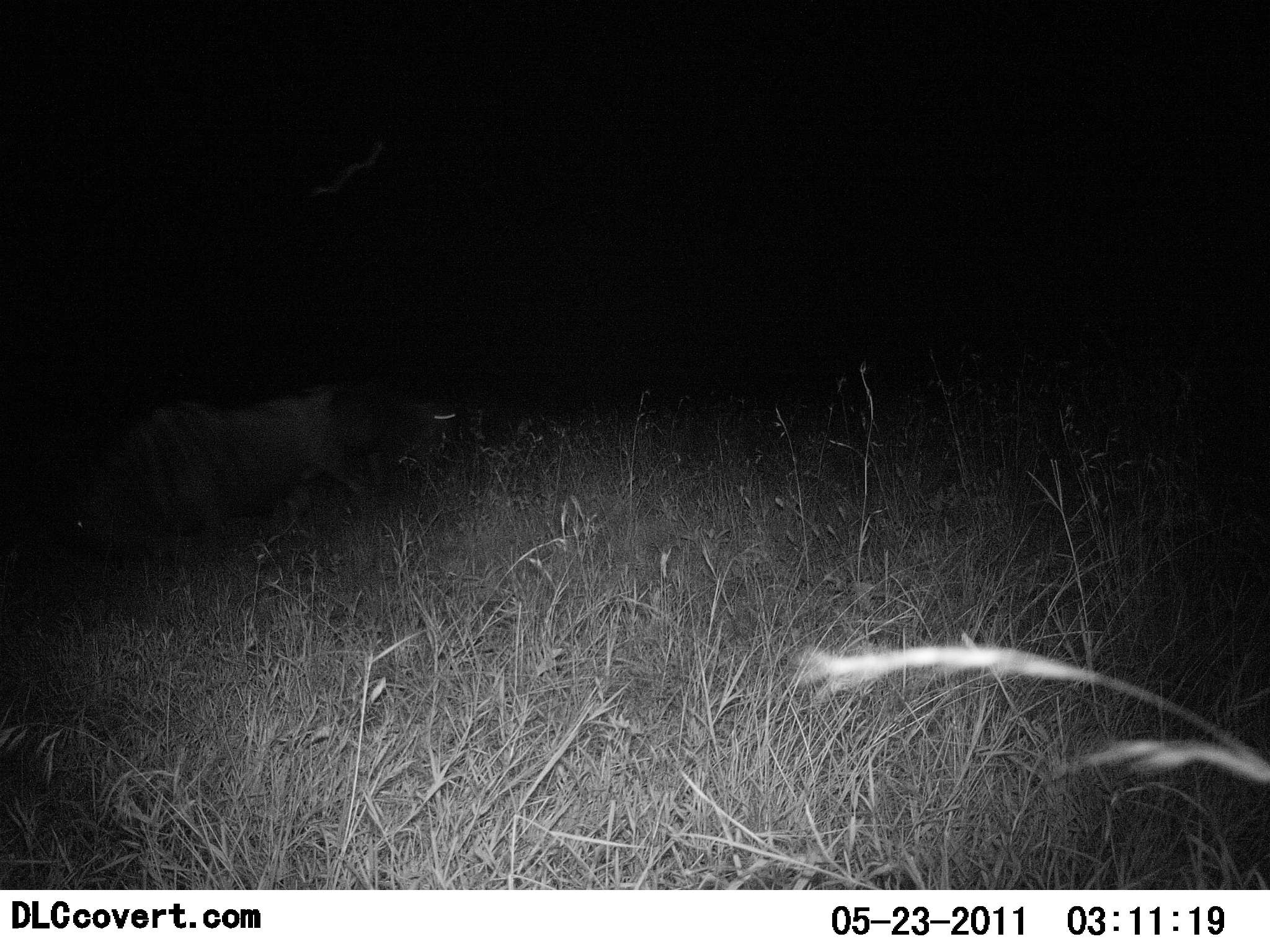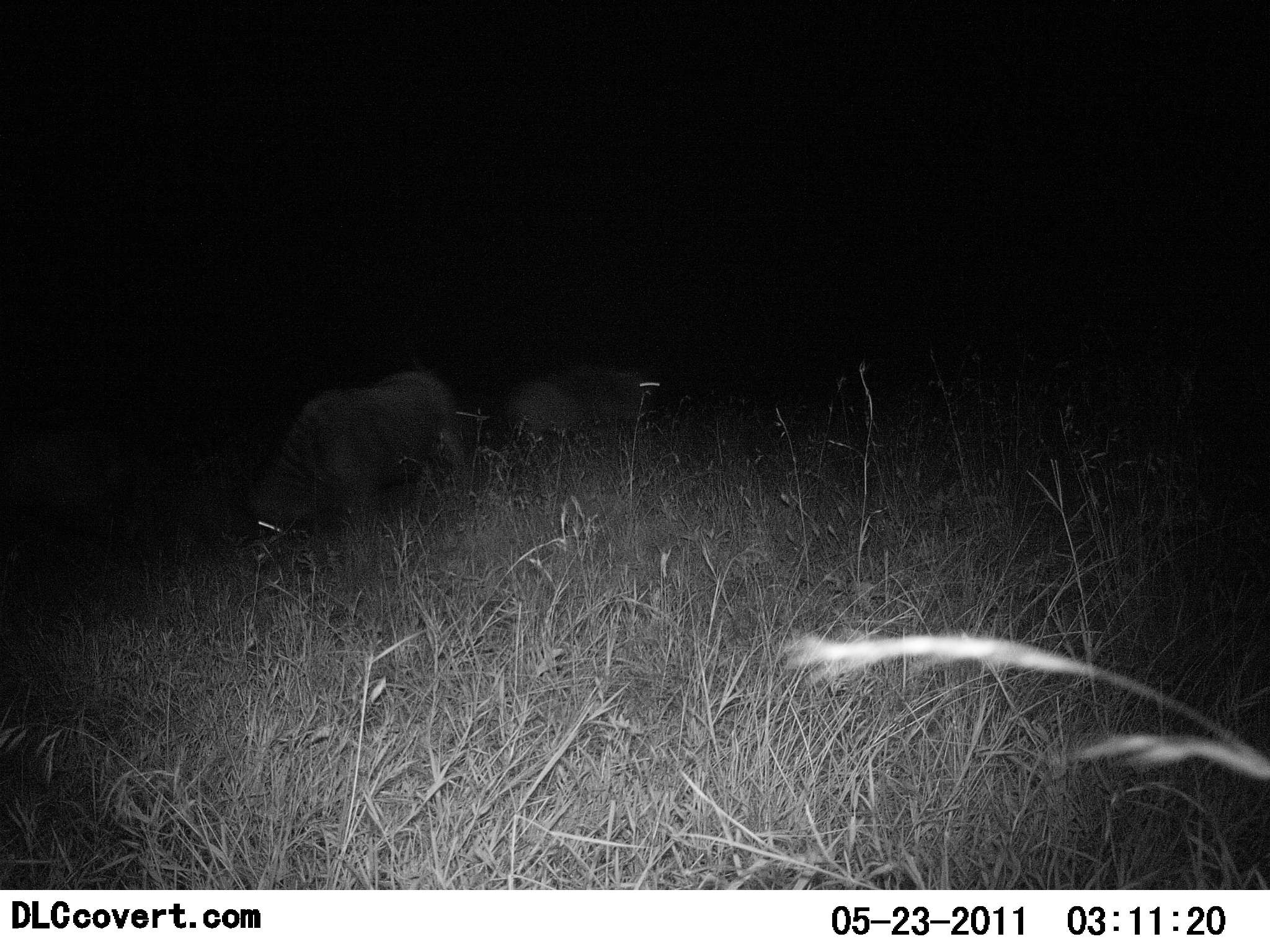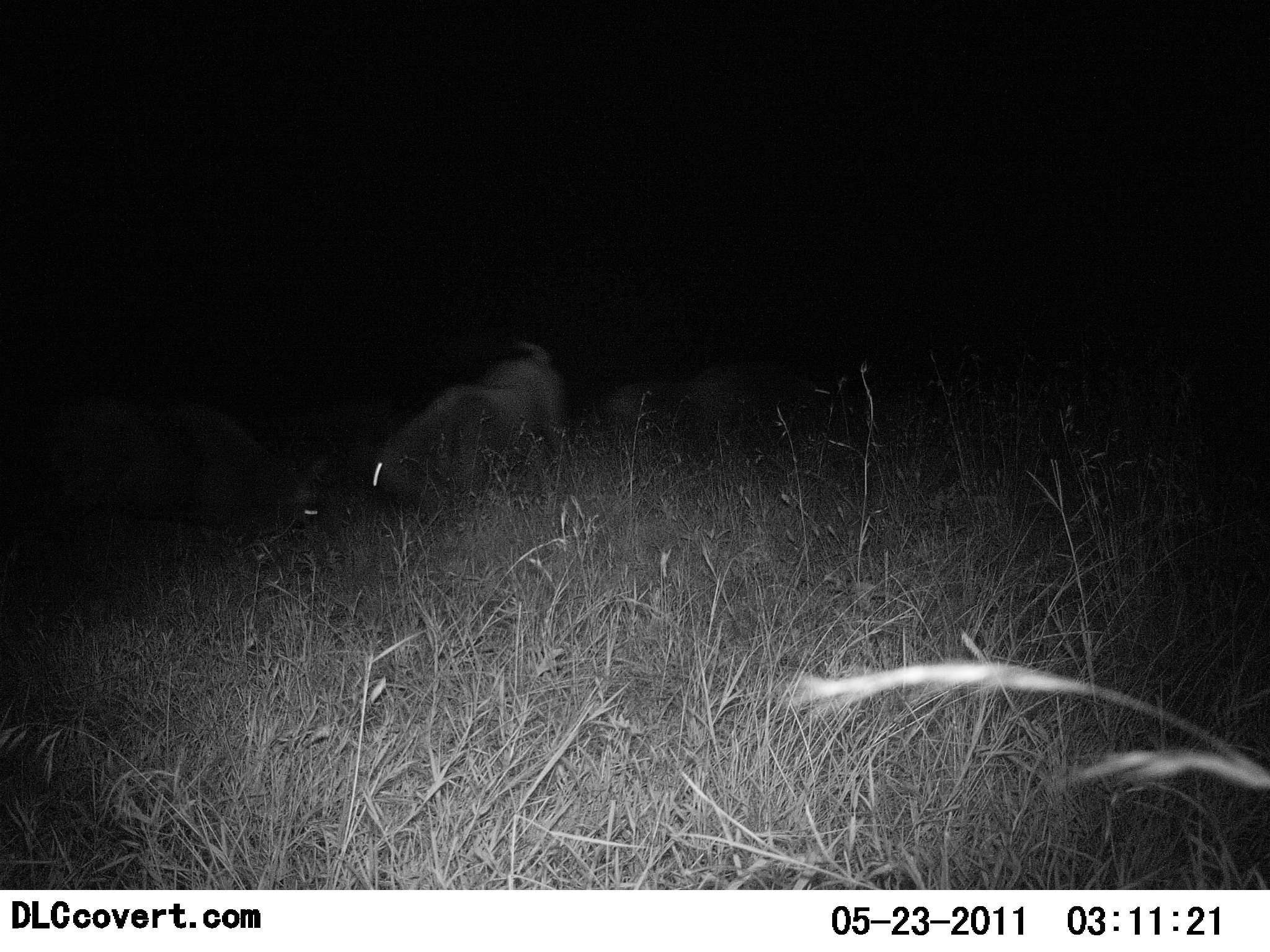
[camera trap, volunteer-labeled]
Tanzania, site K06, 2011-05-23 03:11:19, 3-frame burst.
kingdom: Animalia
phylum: Chordata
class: Mammalia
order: Artiodactyla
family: Bovidae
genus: Connochaetes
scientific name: Connochaetes taurinus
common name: blue wildebeest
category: wildebeest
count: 3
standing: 0%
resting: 0%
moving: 80%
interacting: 60%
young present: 0%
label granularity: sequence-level